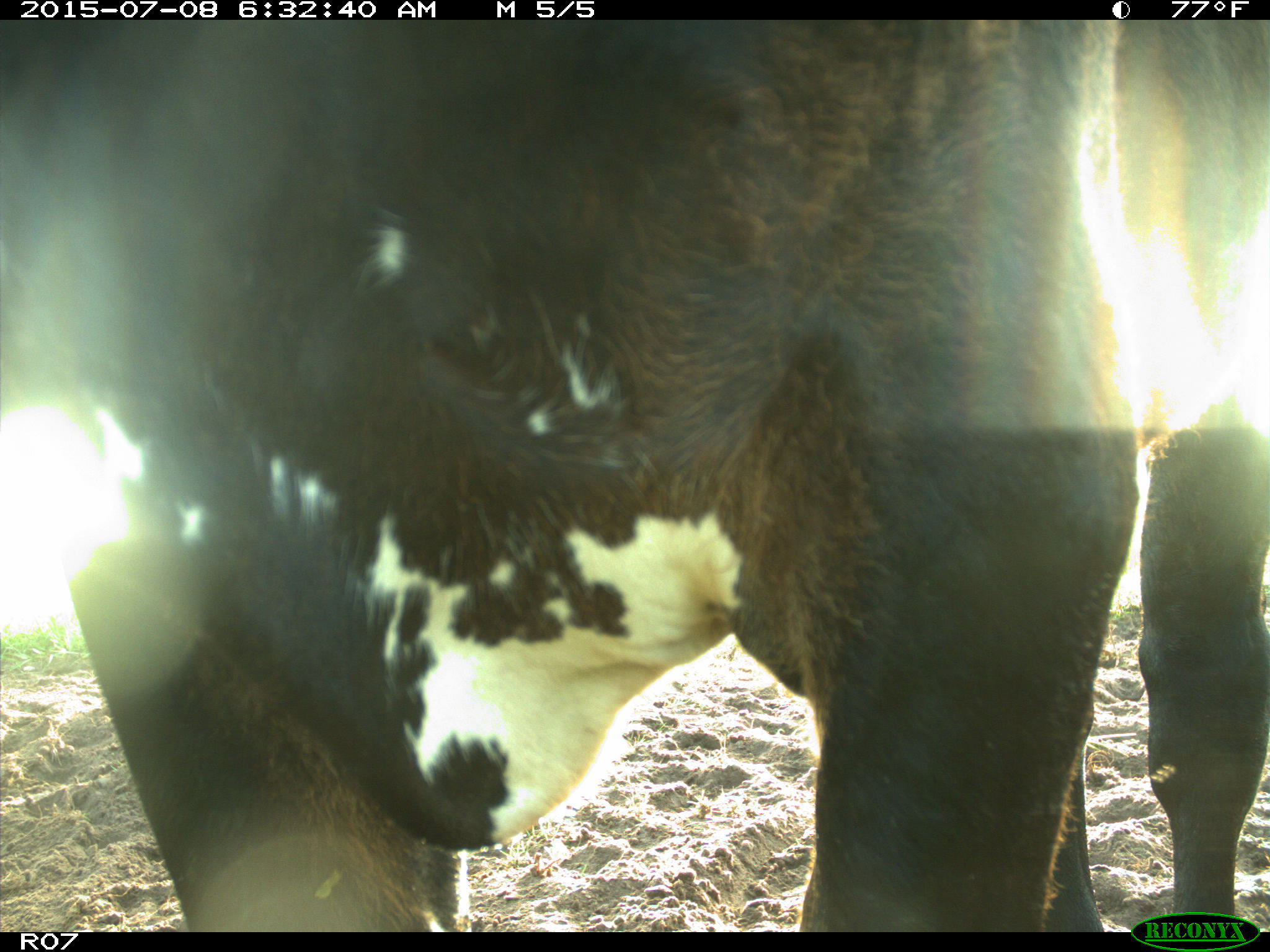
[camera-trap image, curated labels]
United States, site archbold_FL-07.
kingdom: Animalia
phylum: Chordata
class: Mammalia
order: Artiodactyla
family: Bovidae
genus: Bos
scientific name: Bos taurus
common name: domestic cow